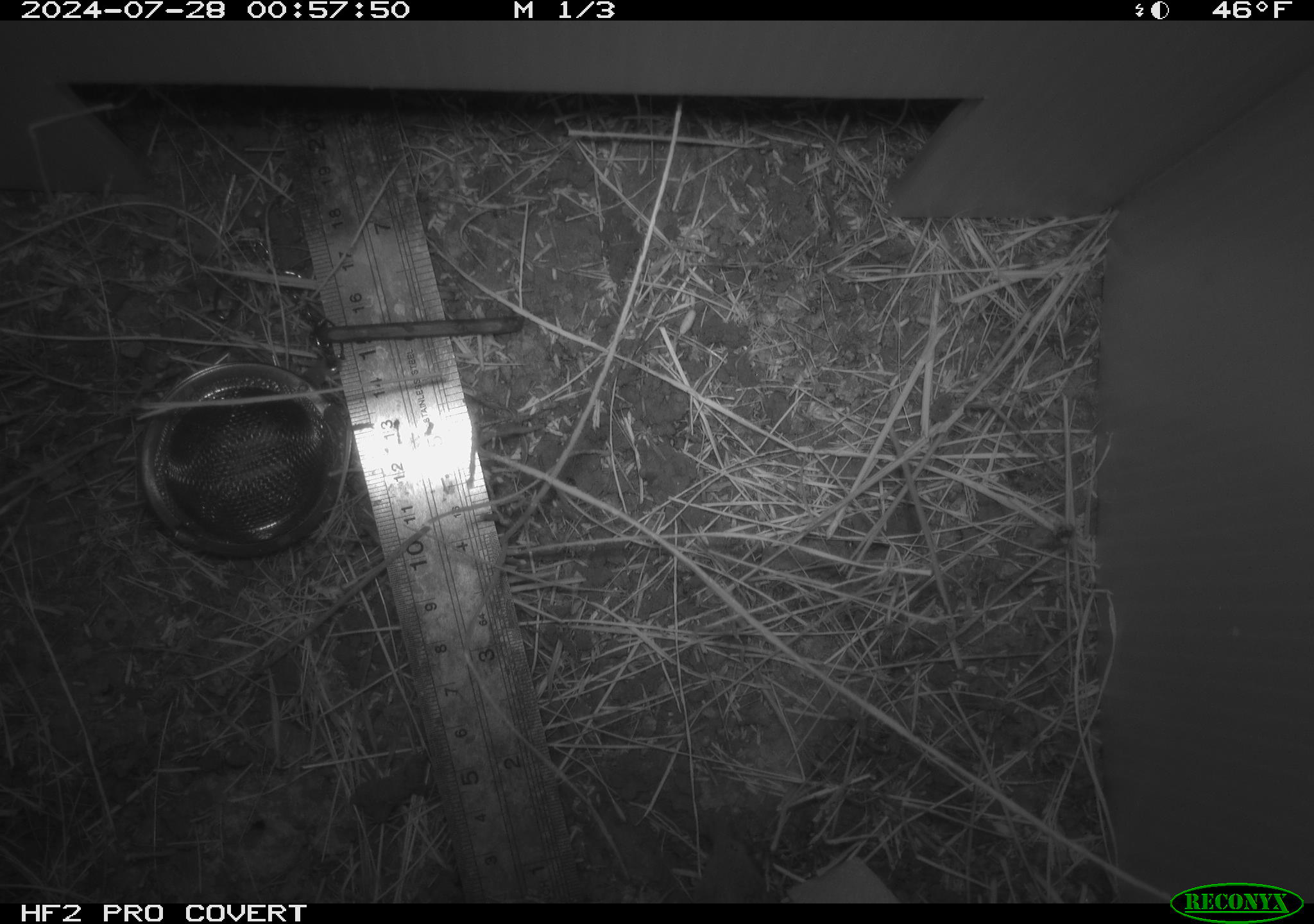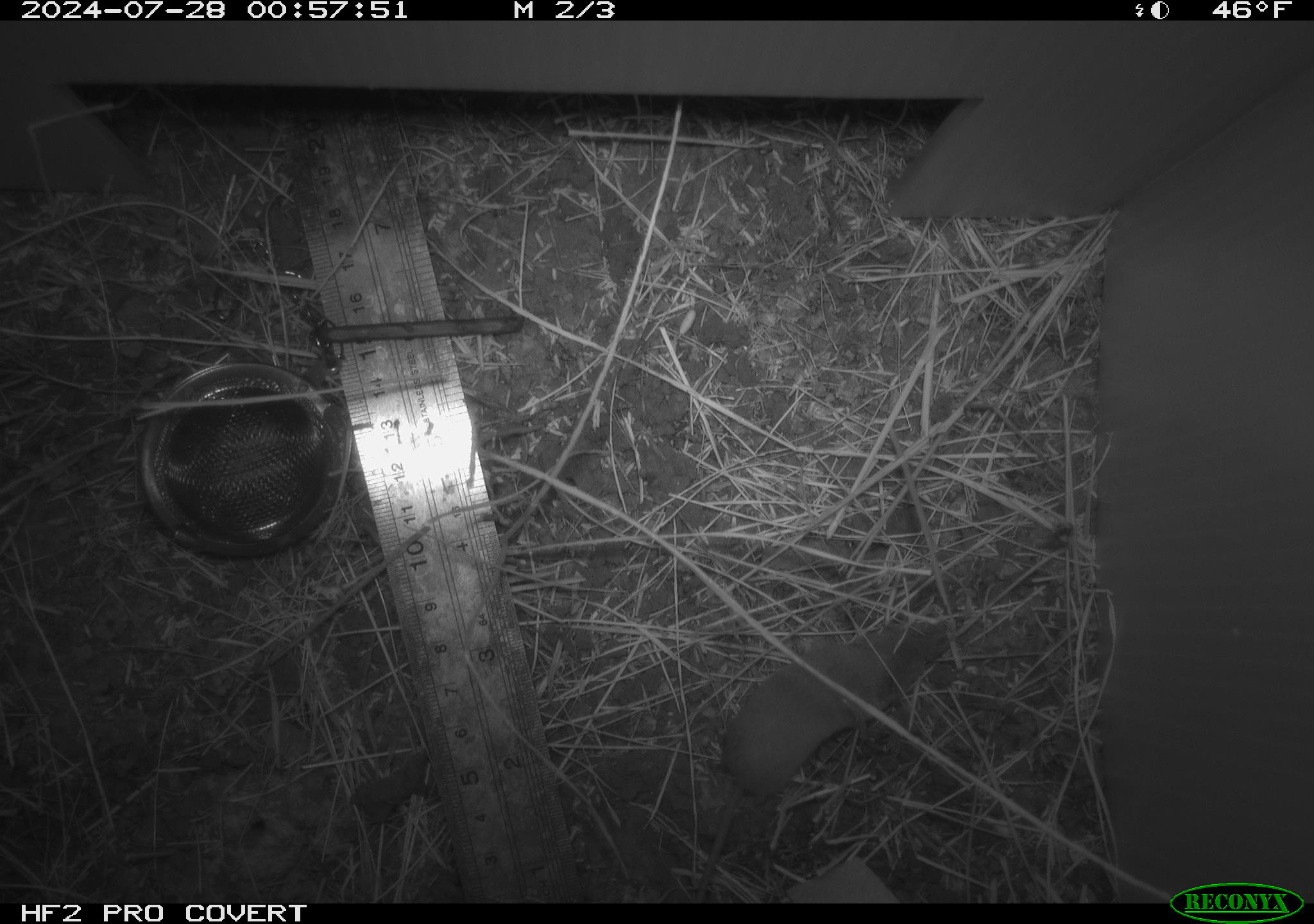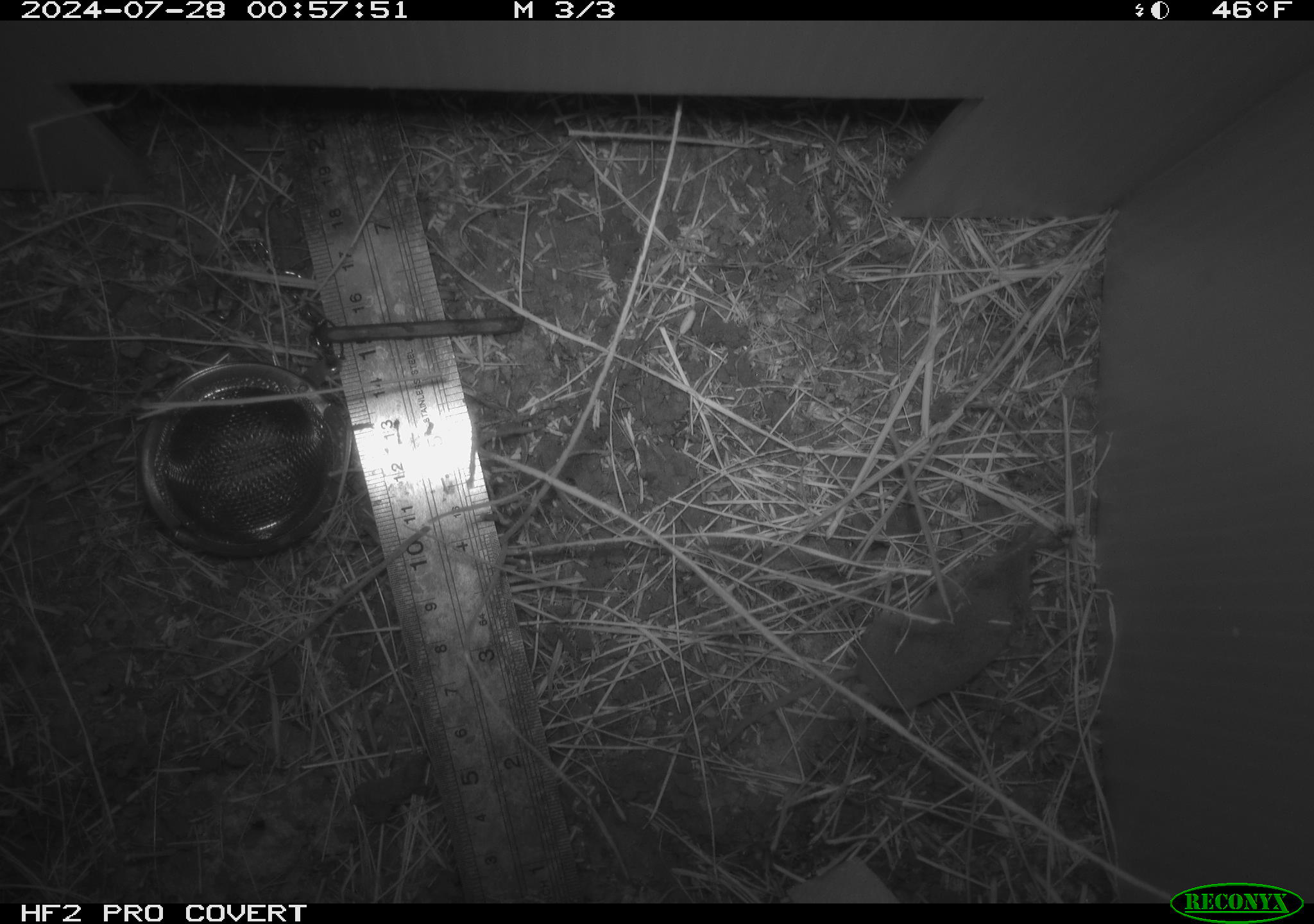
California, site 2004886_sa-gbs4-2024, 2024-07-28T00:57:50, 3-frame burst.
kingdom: Animalia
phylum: Chordata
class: Mammalia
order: Eulipotyphla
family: Soricidae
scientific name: Soricidae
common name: shrews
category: soricidae family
Soricidae family (shrews) (Soricidae).